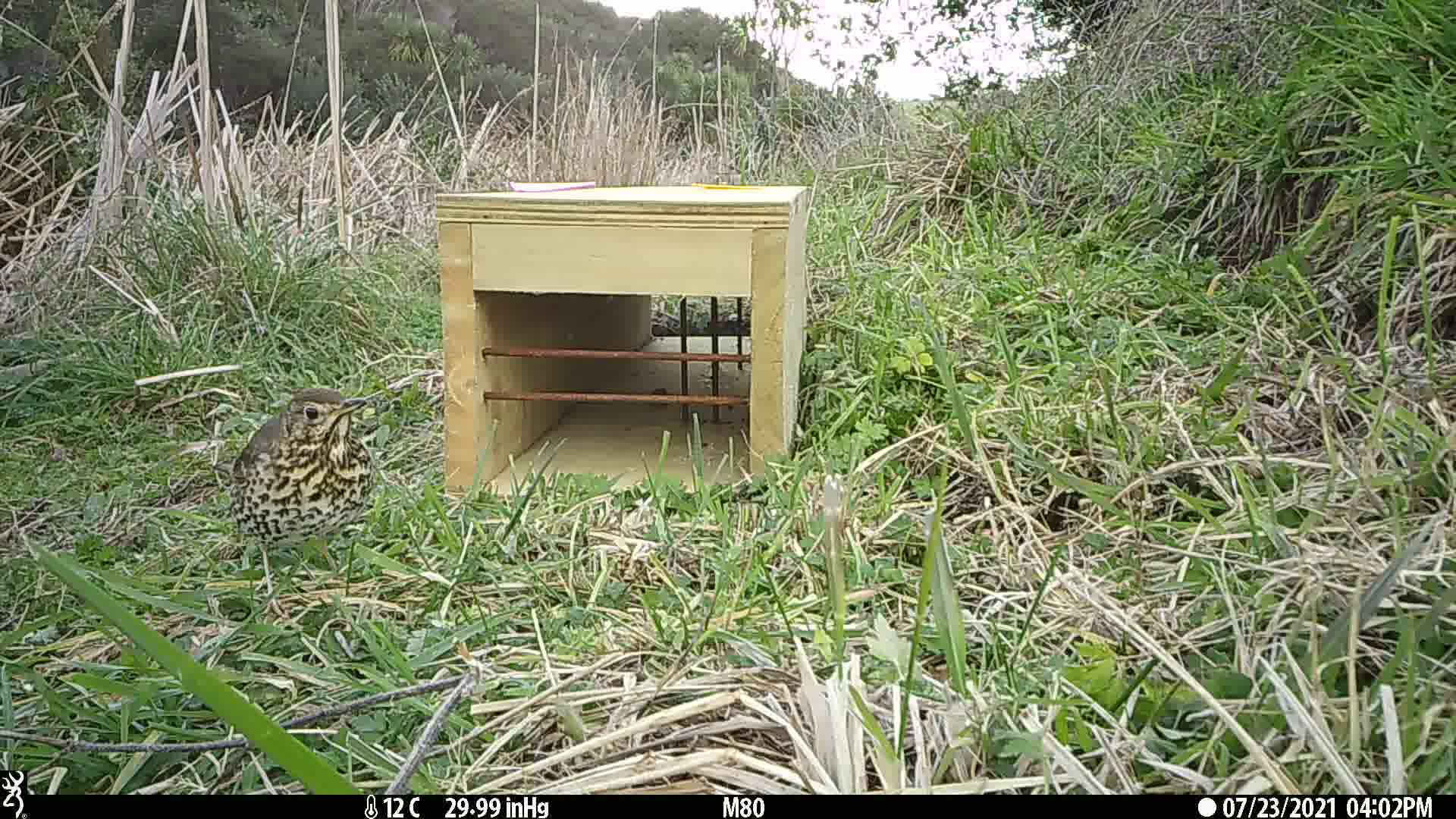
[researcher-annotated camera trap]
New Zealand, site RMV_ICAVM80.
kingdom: Animalia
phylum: Chordata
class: Aves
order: Passeriformes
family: Turdidae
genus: Turdus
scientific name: Turdus philomelos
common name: song thrush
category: thrush